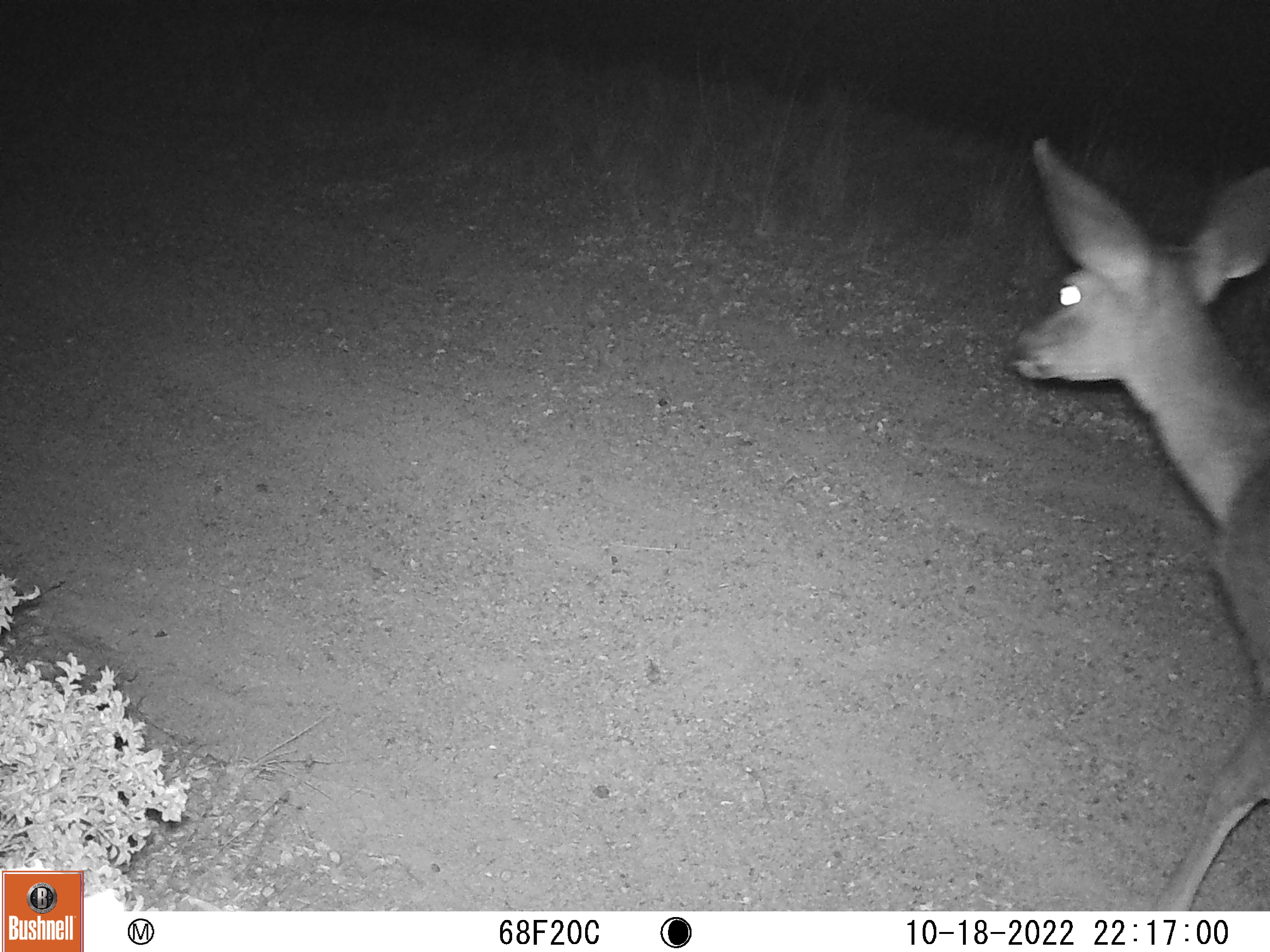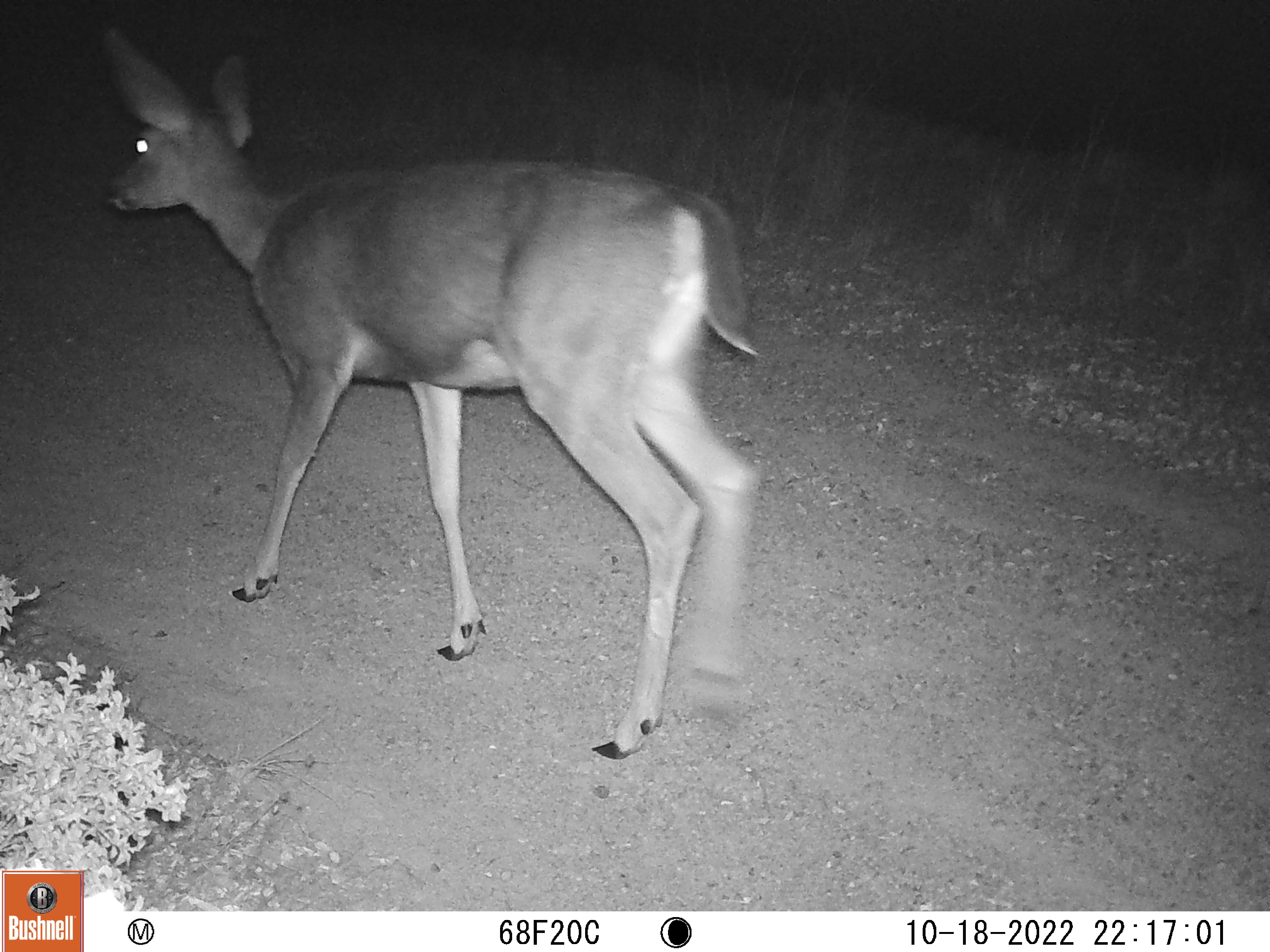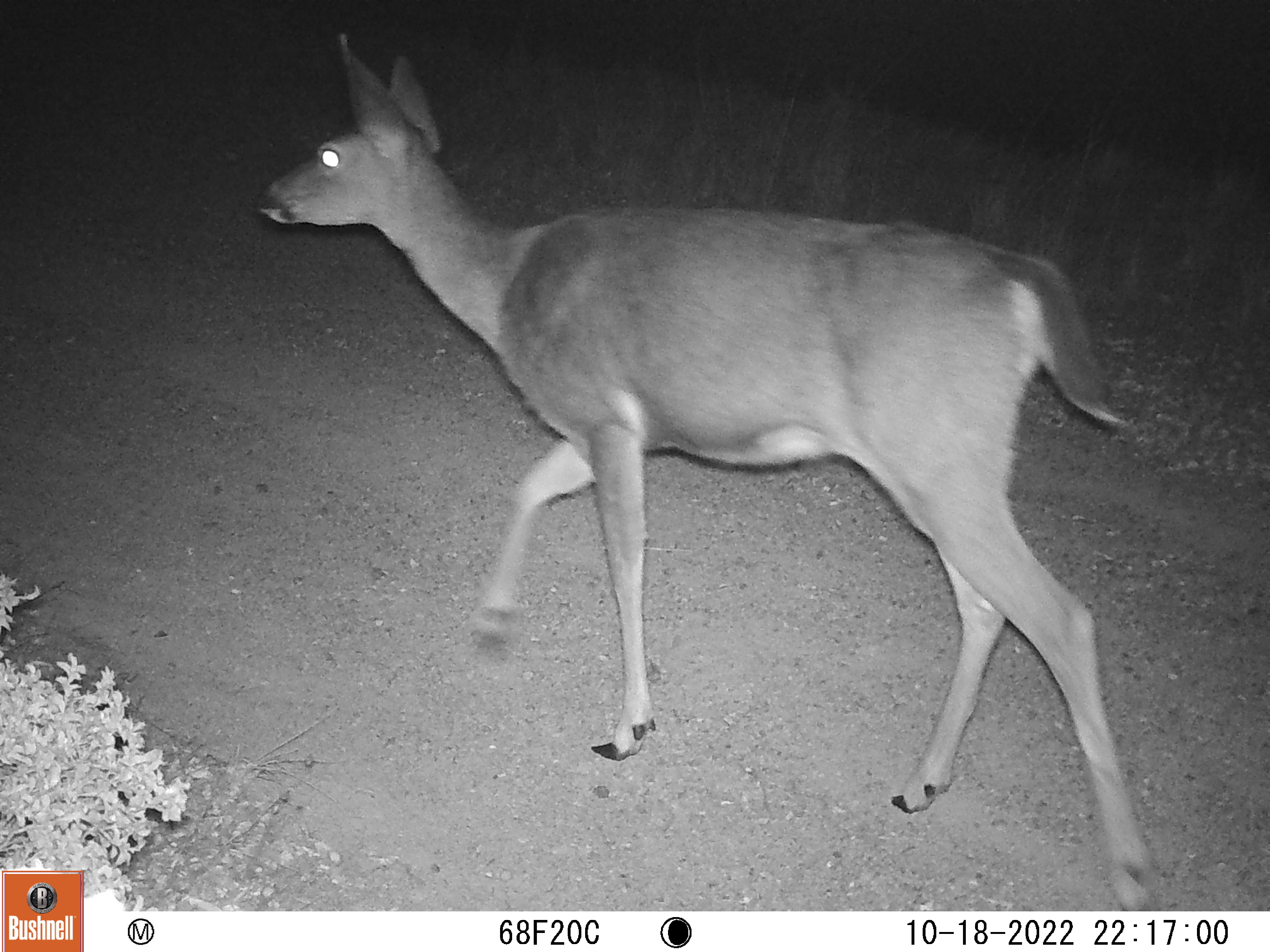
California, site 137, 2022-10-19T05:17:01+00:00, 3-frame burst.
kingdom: Animalia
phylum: Chordata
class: Mammalia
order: Artiodactyla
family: Cervidae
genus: Odocoileus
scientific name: Odocoileus hemionus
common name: mule deer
Mule deer (Odocoileus hemionus).